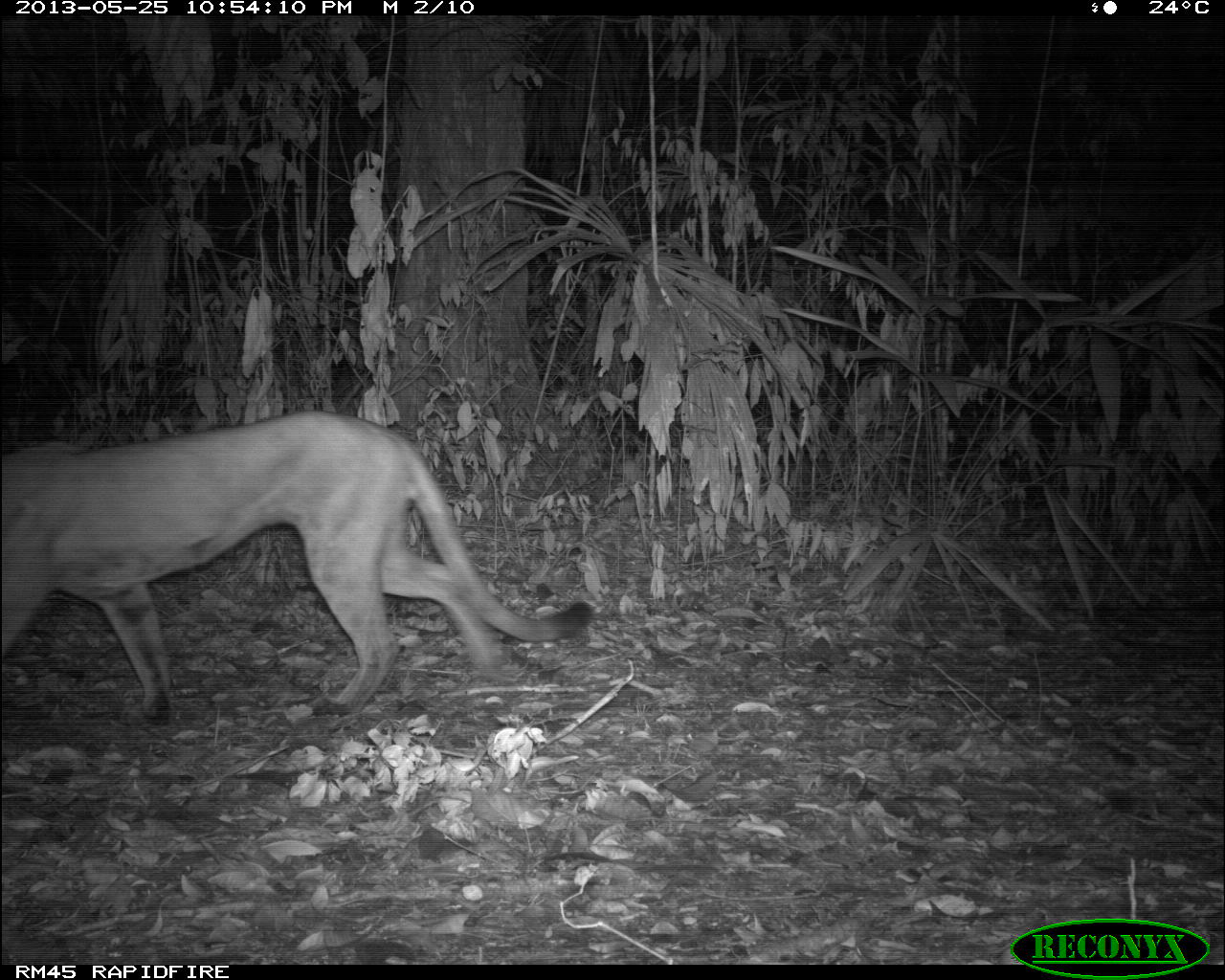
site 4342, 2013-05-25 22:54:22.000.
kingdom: Animalia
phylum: Chordata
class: Mammalia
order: Carnivora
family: Felidae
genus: Puma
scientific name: Puma concolor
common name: mountain lion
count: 1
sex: male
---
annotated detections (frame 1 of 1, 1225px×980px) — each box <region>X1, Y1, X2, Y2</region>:
puma concolor: <region>2, 411, 595, 722</region>